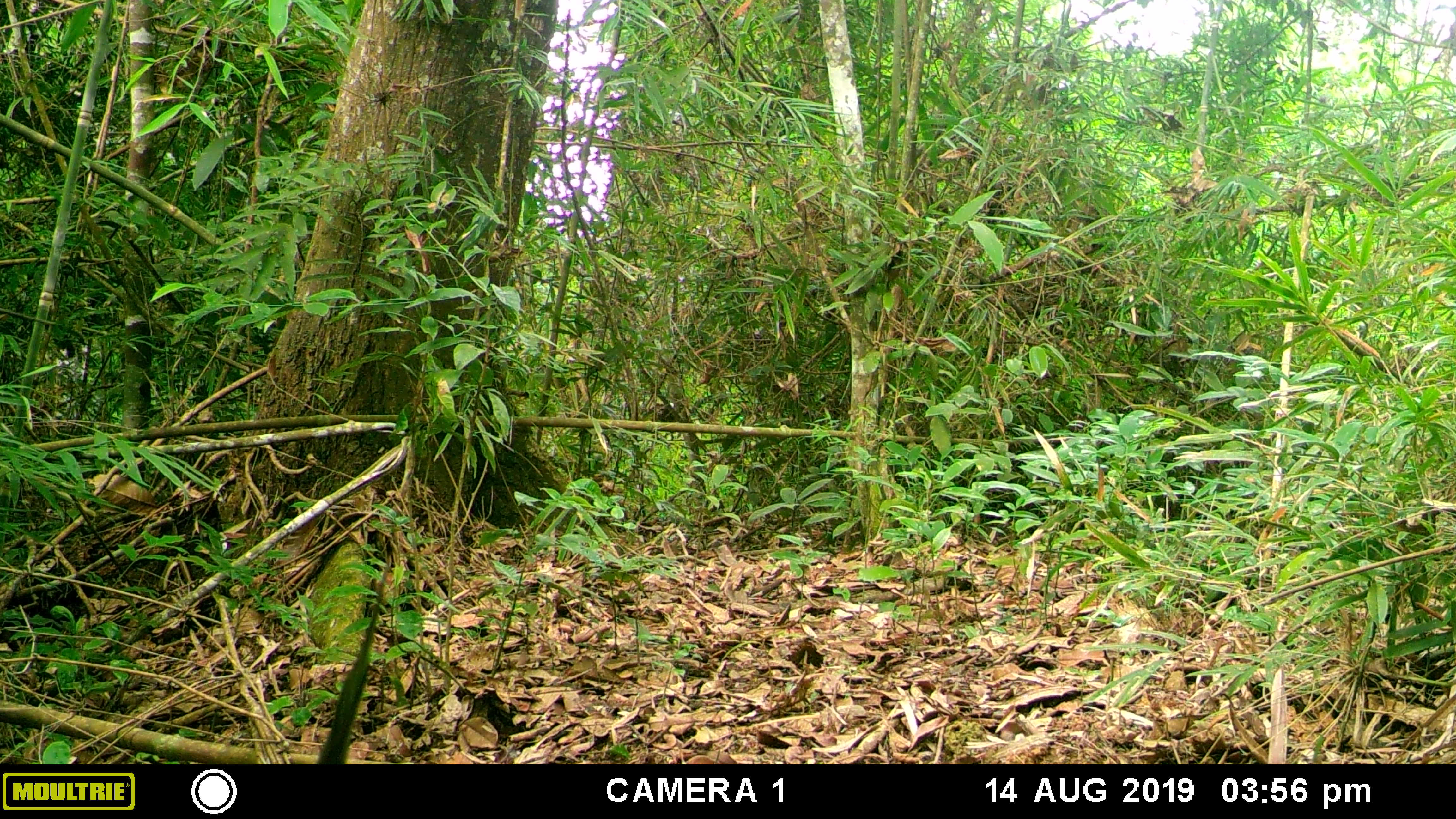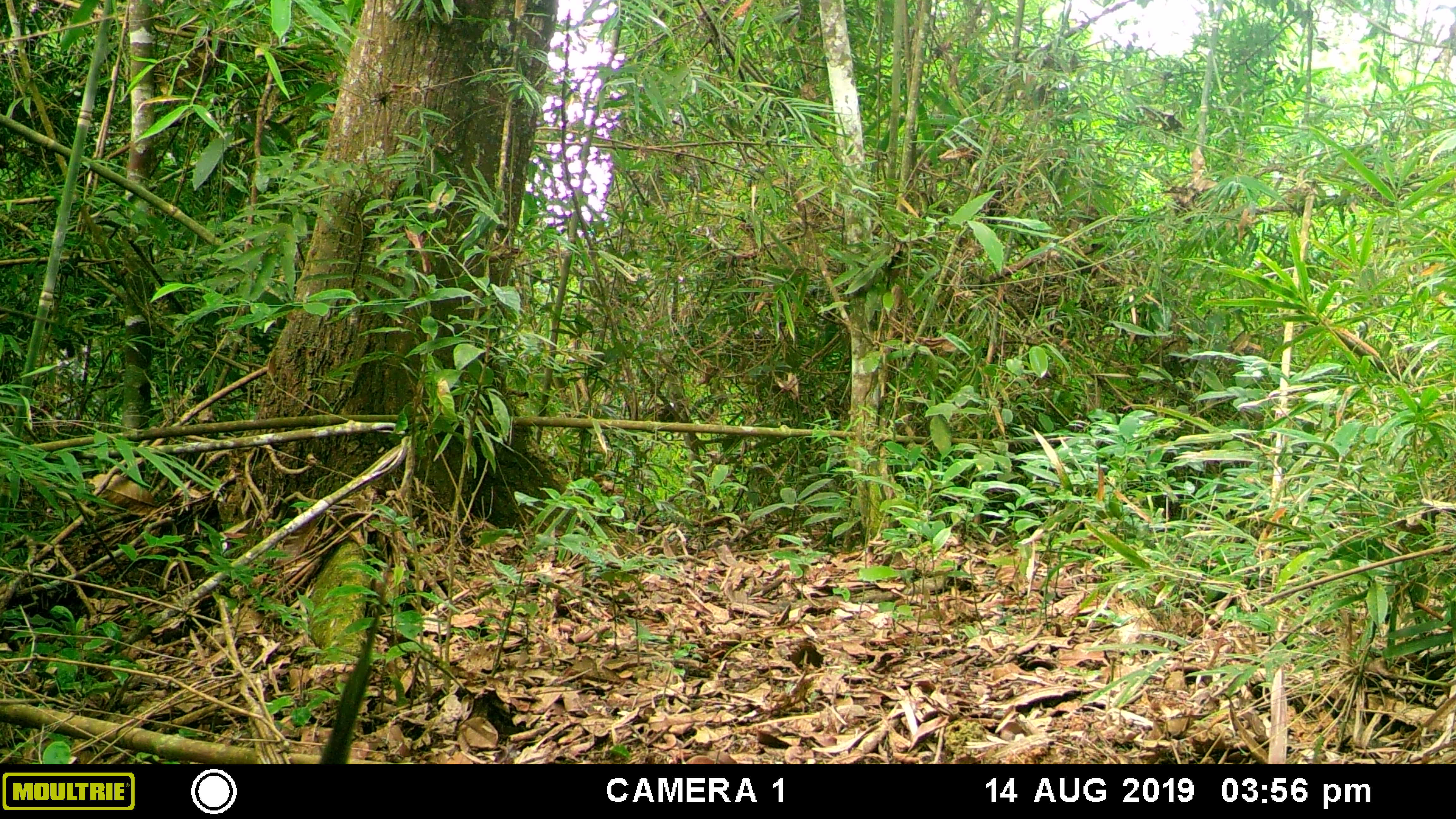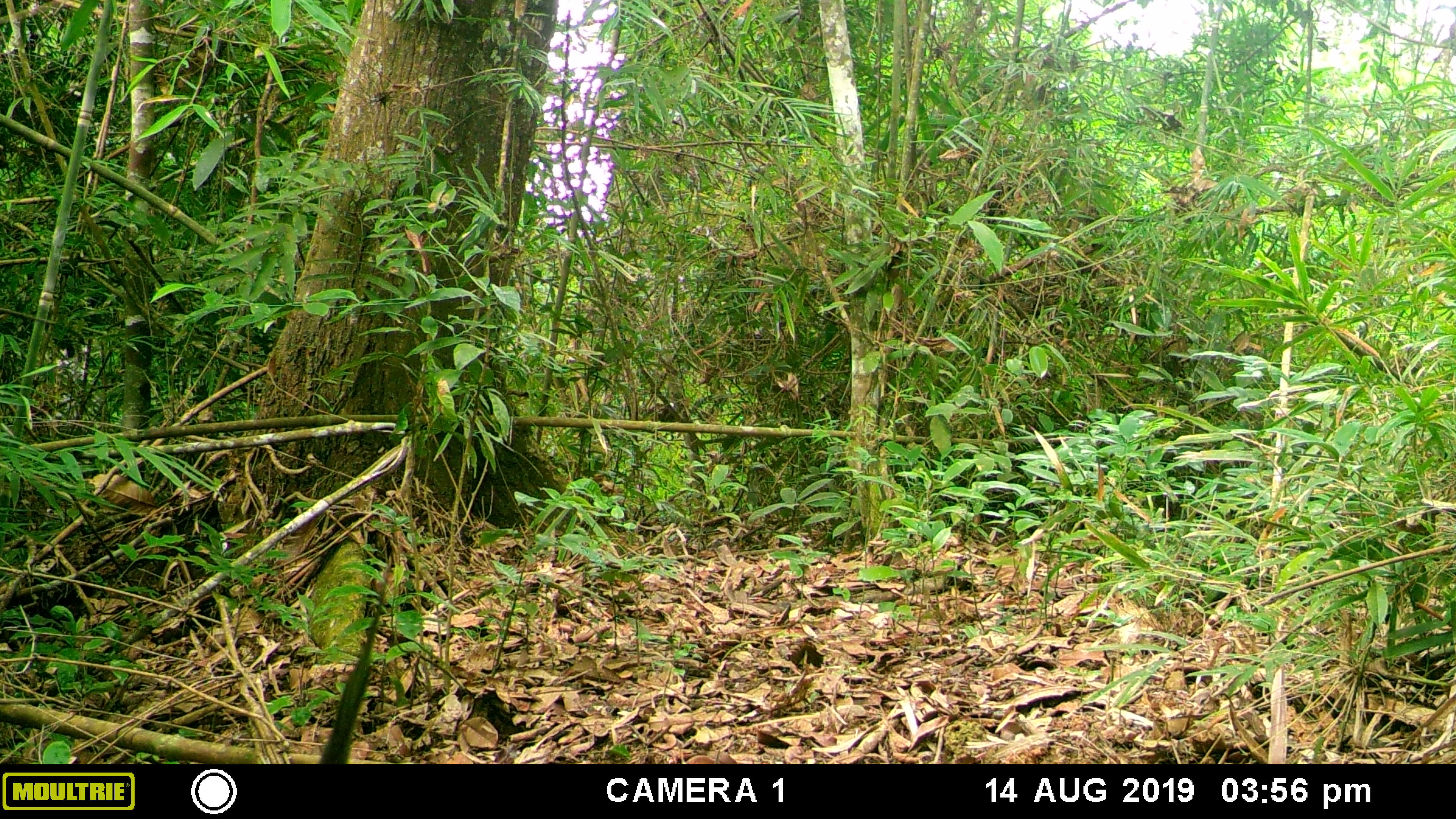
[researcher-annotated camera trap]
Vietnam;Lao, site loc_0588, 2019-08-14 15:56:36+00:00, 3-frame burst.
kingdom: Animalia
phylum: Chordata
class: Mammalia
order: Primates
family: Cercopithecidae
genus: Macaca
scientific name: Macaca arctoides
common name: stump-tailed macaque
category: stump tailed macaque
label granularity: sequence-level